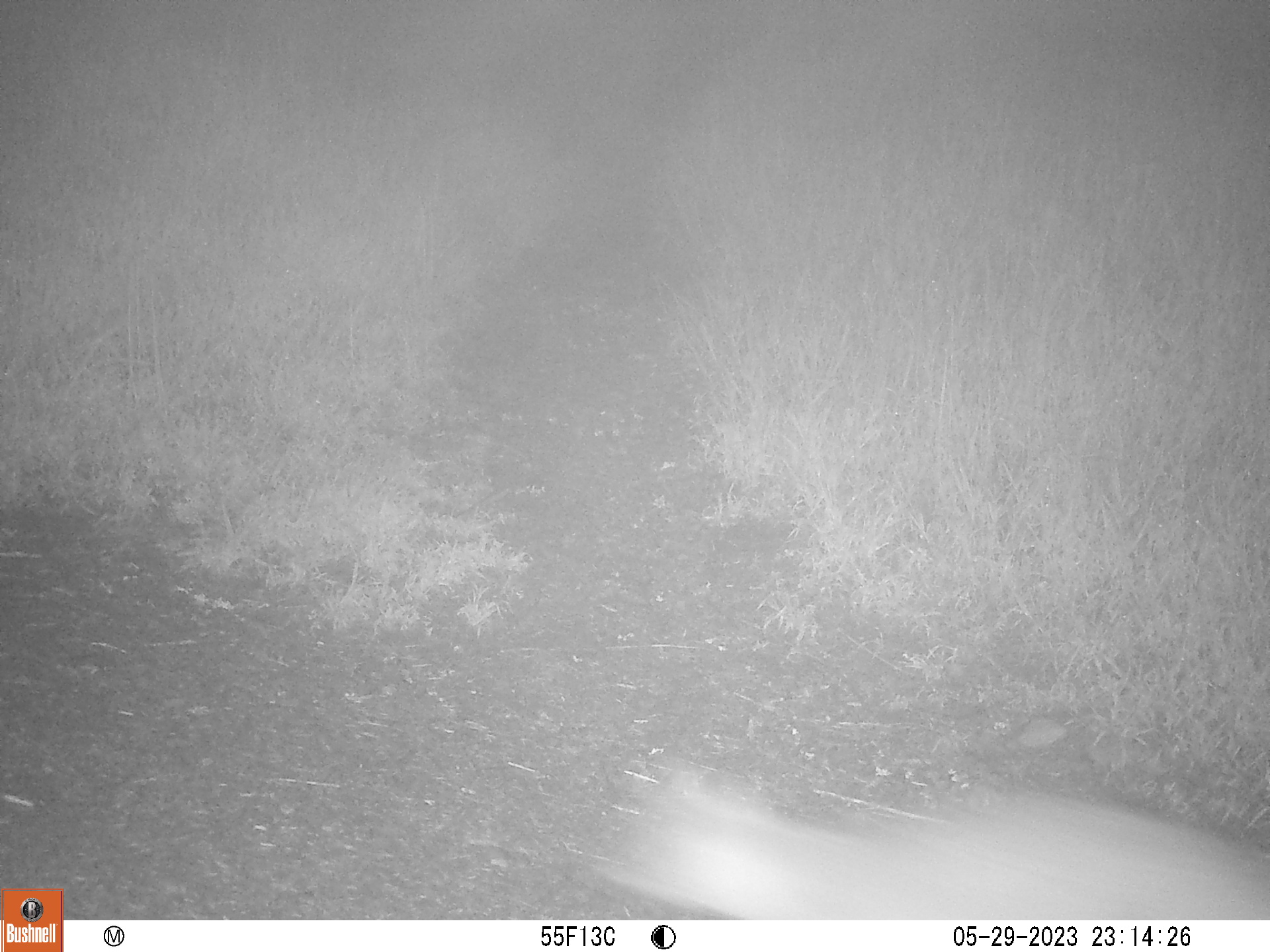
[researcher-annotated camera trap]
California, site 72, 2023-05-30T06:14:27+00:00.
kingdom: Animalia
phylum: Chordata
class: Mammalia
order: Carnivora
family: Canidae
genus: Urocyon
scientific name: Urocyon cinereoargenteus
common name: gray fox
Gray fox (Urocyon cinereoargenteus).